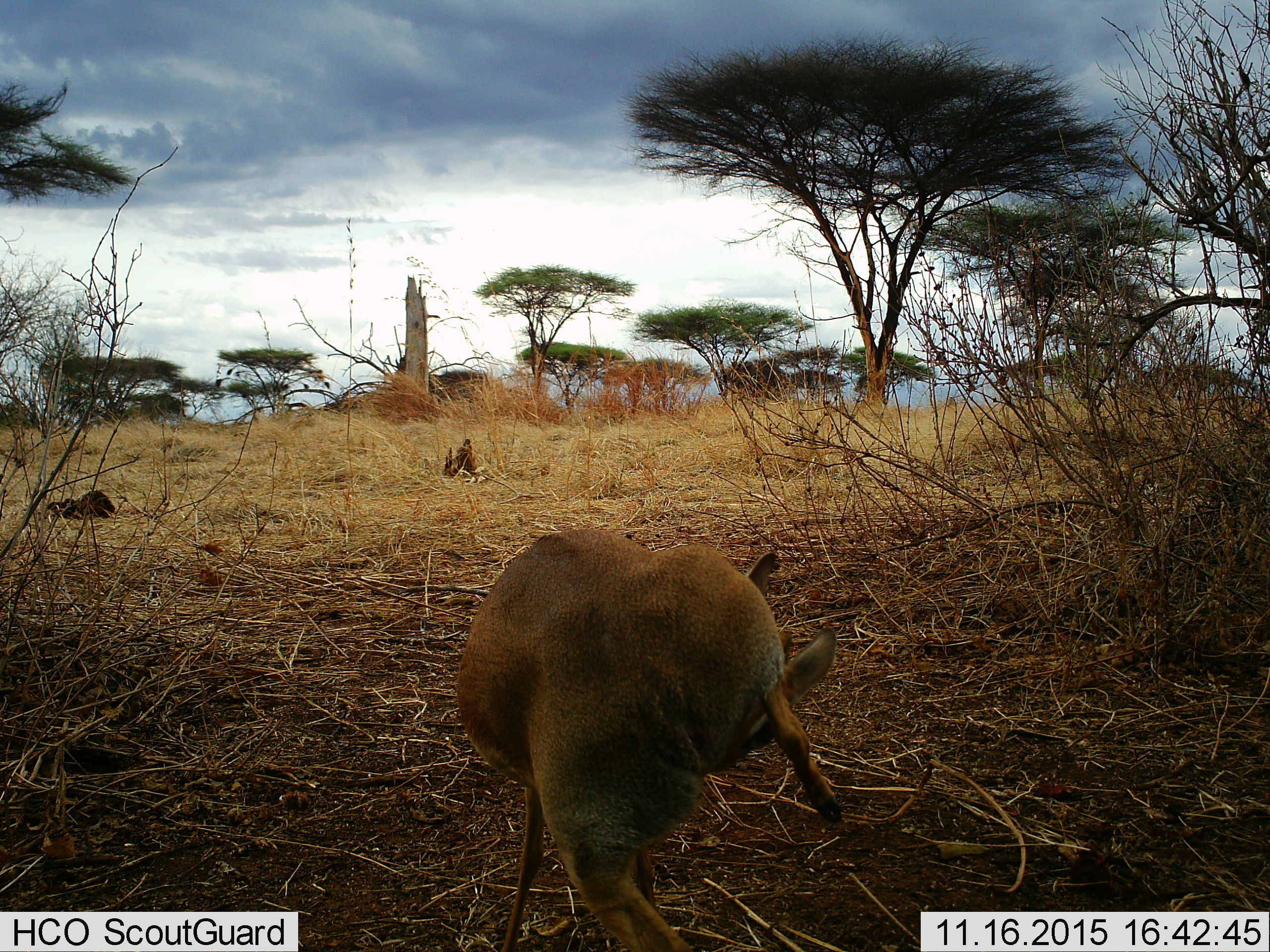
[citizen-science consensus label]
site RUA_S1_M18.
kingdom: Animalia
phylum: Chordata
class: Mammalia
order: Artiodactyla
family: Bovidae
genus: Madoqua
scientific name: Madoqua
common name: dik-dik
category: dikdik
Dikdik (dik-dik) (Madoqua), count 1. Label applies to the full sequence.